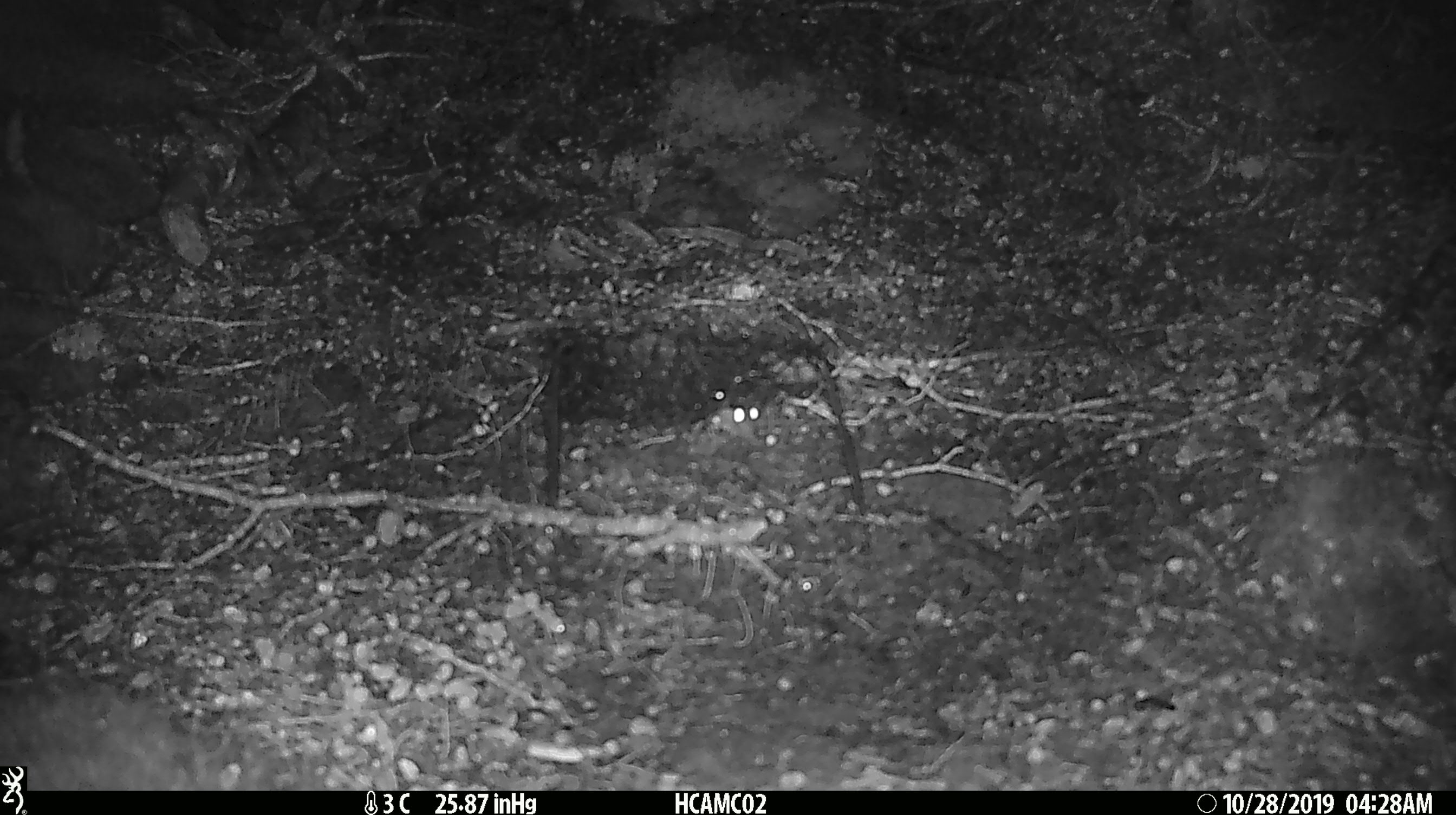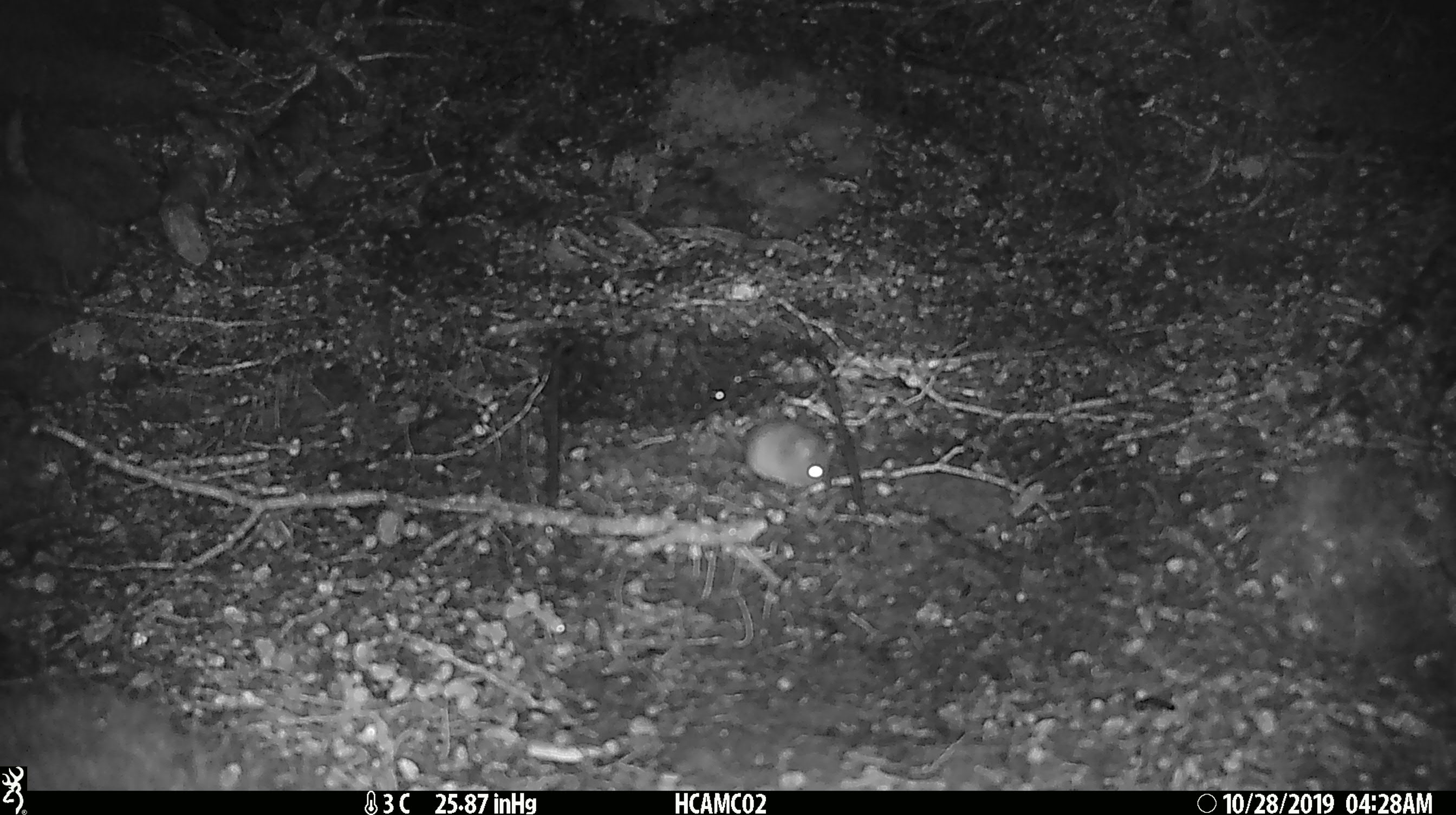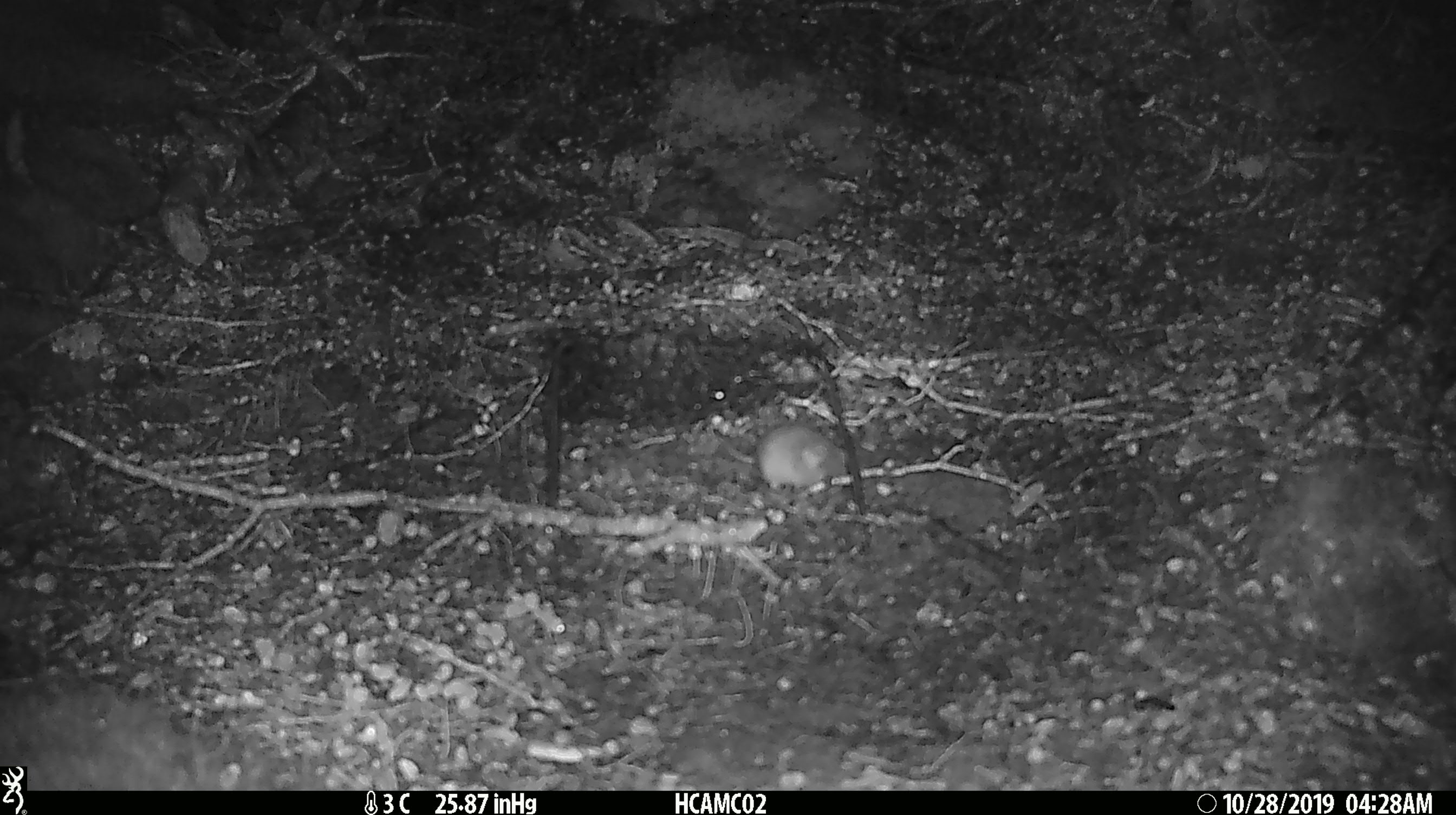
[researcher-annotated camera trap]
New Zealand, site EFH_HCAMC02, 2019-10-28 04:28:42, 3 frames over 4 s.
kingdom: Animalia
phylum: Chordata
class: Mammalia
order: Rodentia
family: Muridae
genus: Mus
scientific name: Mus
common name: mouse